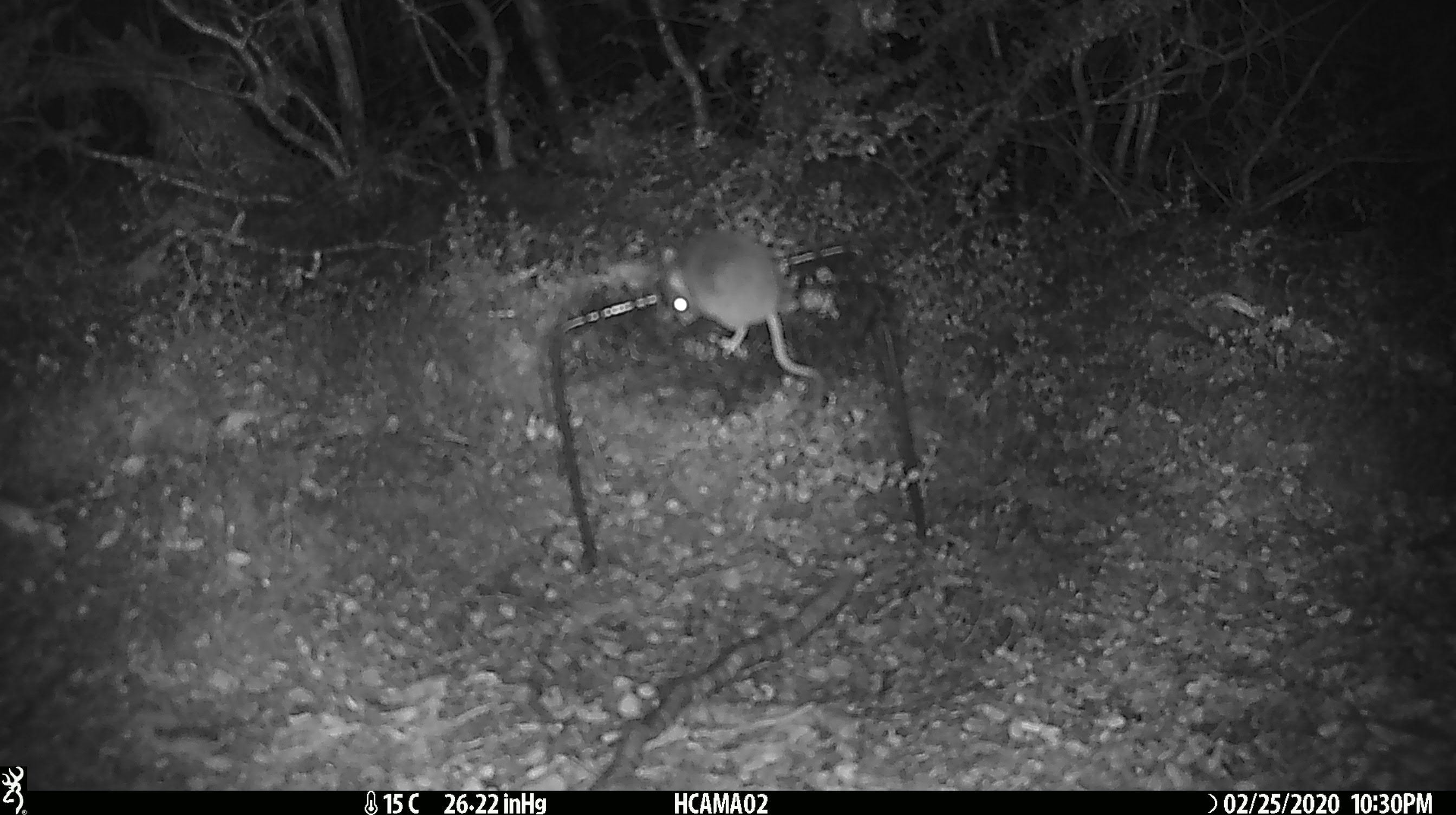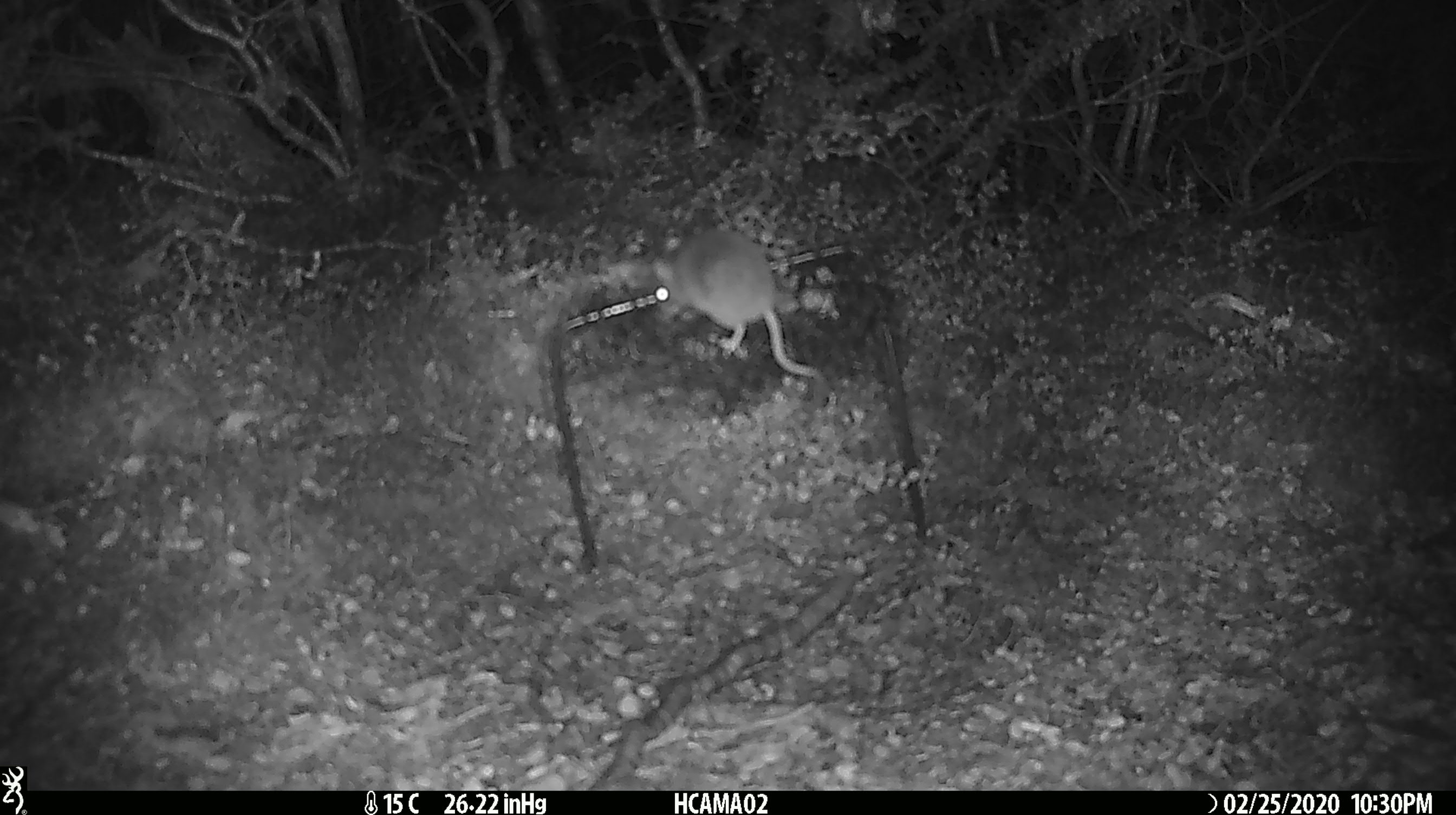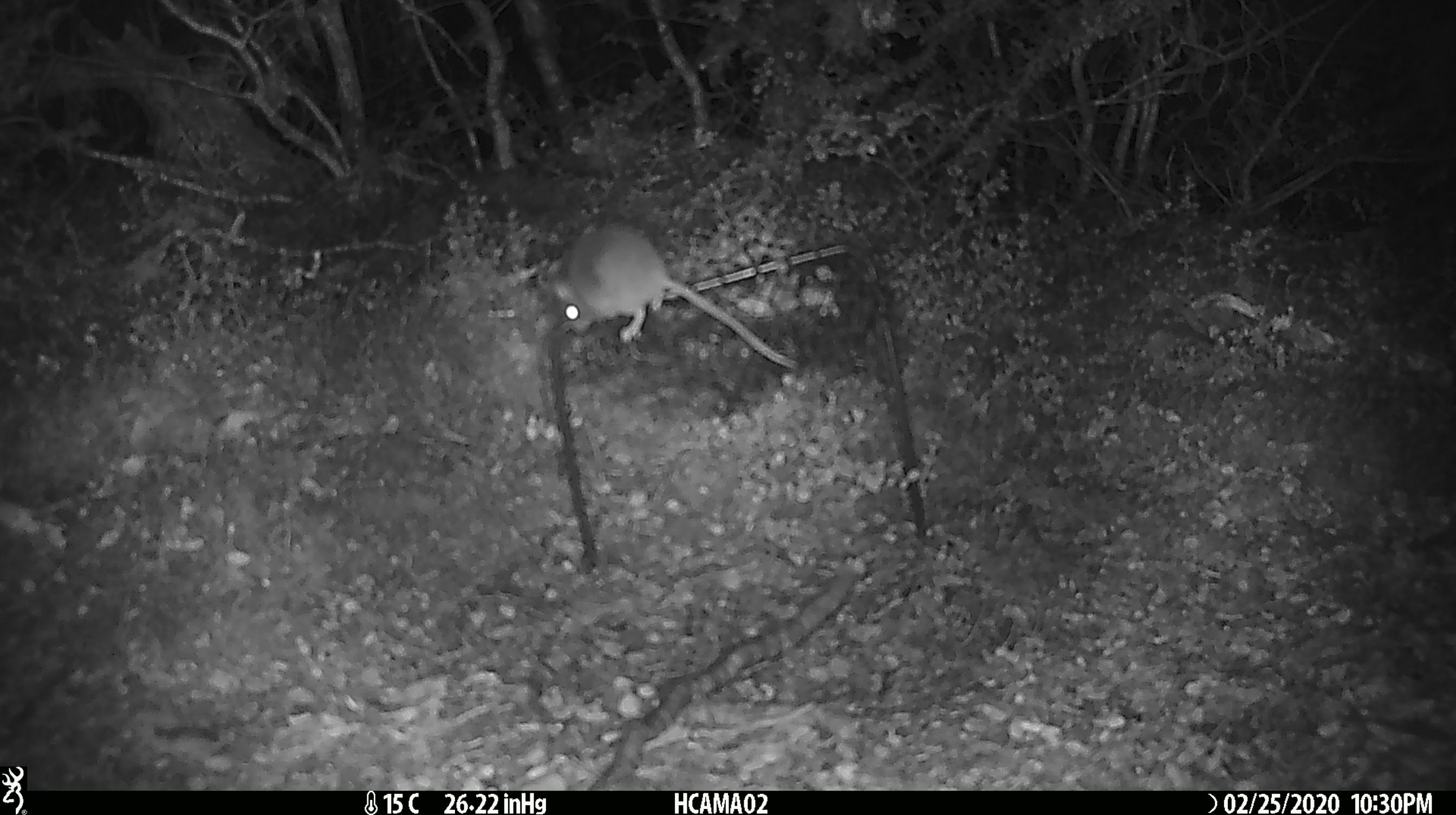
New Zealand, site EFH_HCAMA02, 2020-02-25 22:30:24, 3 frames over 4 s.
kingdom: Animalia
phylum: Chordata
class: Mammalia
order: Rodentia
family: Muridae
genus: Mus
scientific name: Mus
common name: mouse